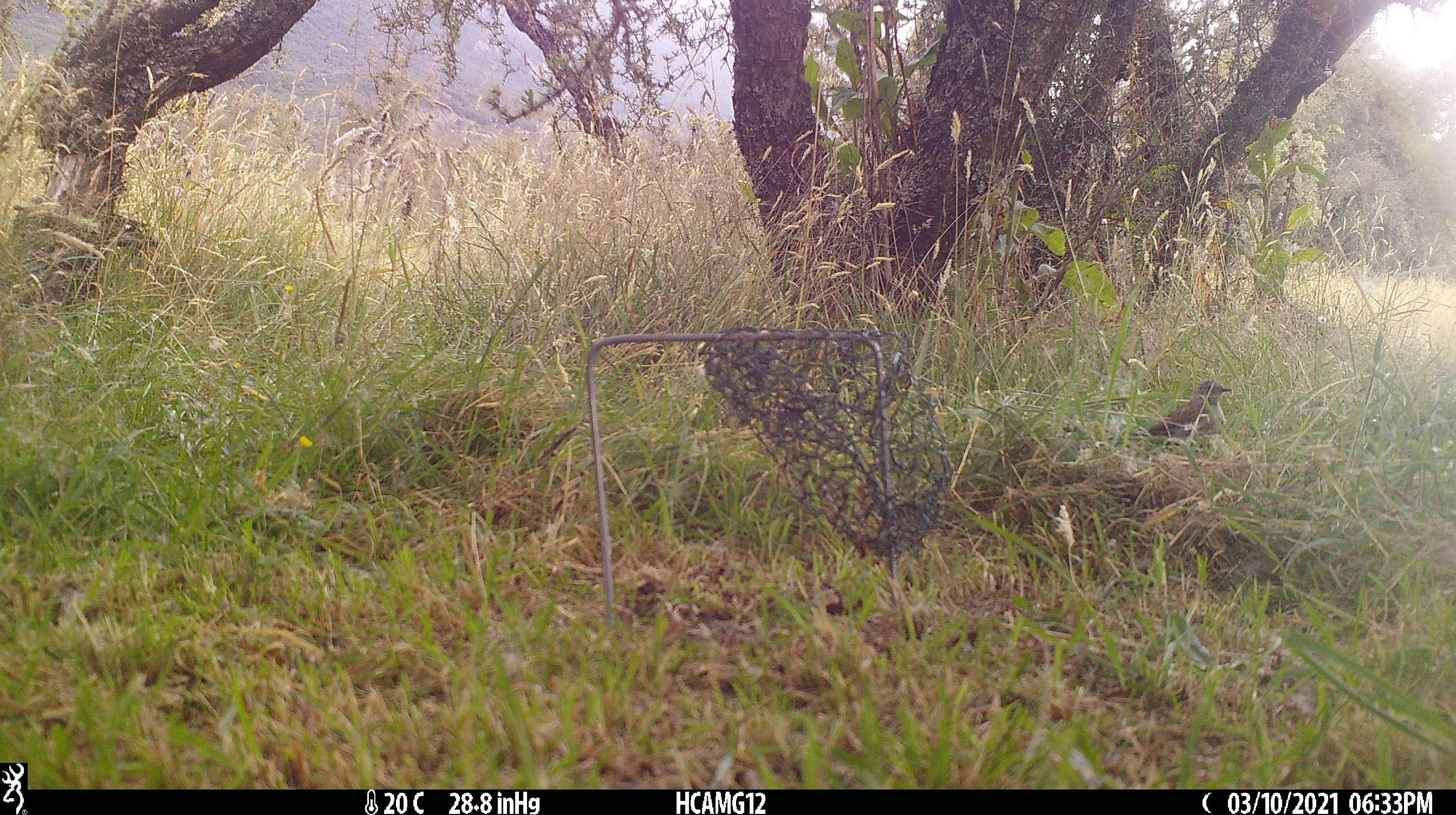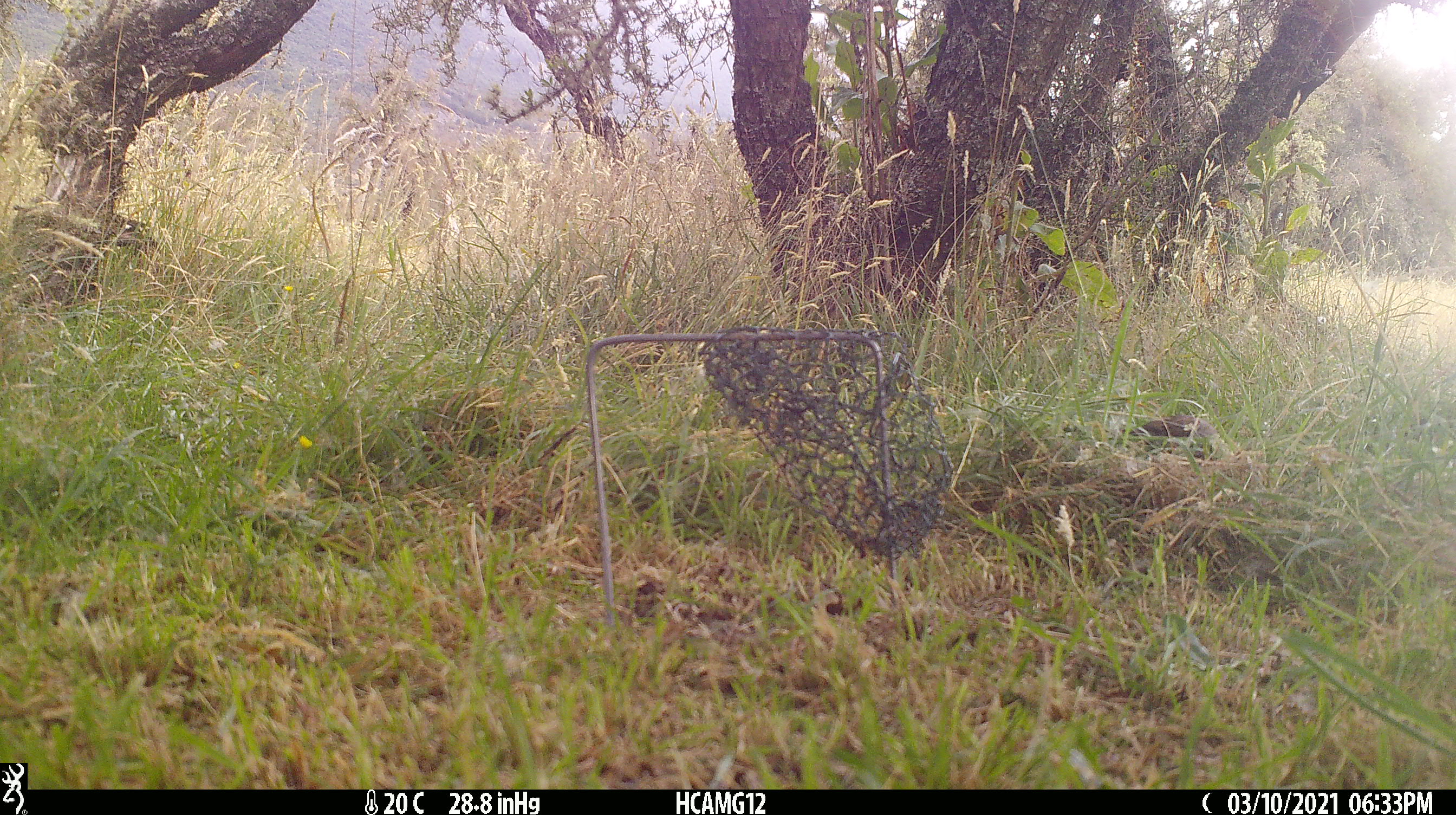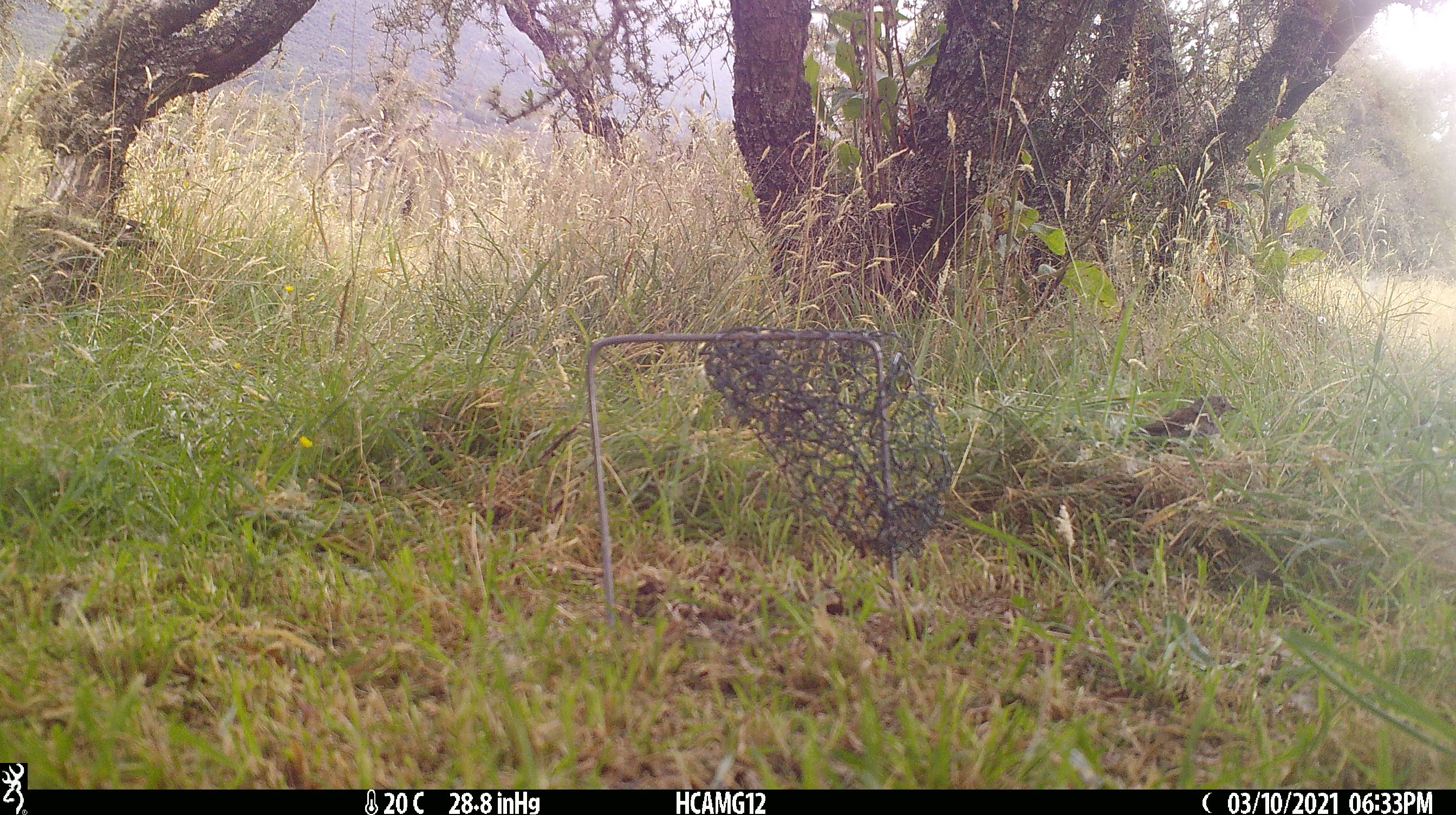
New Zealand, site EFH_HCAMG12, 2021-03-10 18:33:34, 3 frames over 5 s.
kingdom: Animalia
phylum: Chordata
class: Aves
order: Passeriformes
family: Prunellidae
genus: Prunella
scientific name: Prunella modularis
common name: dunnock